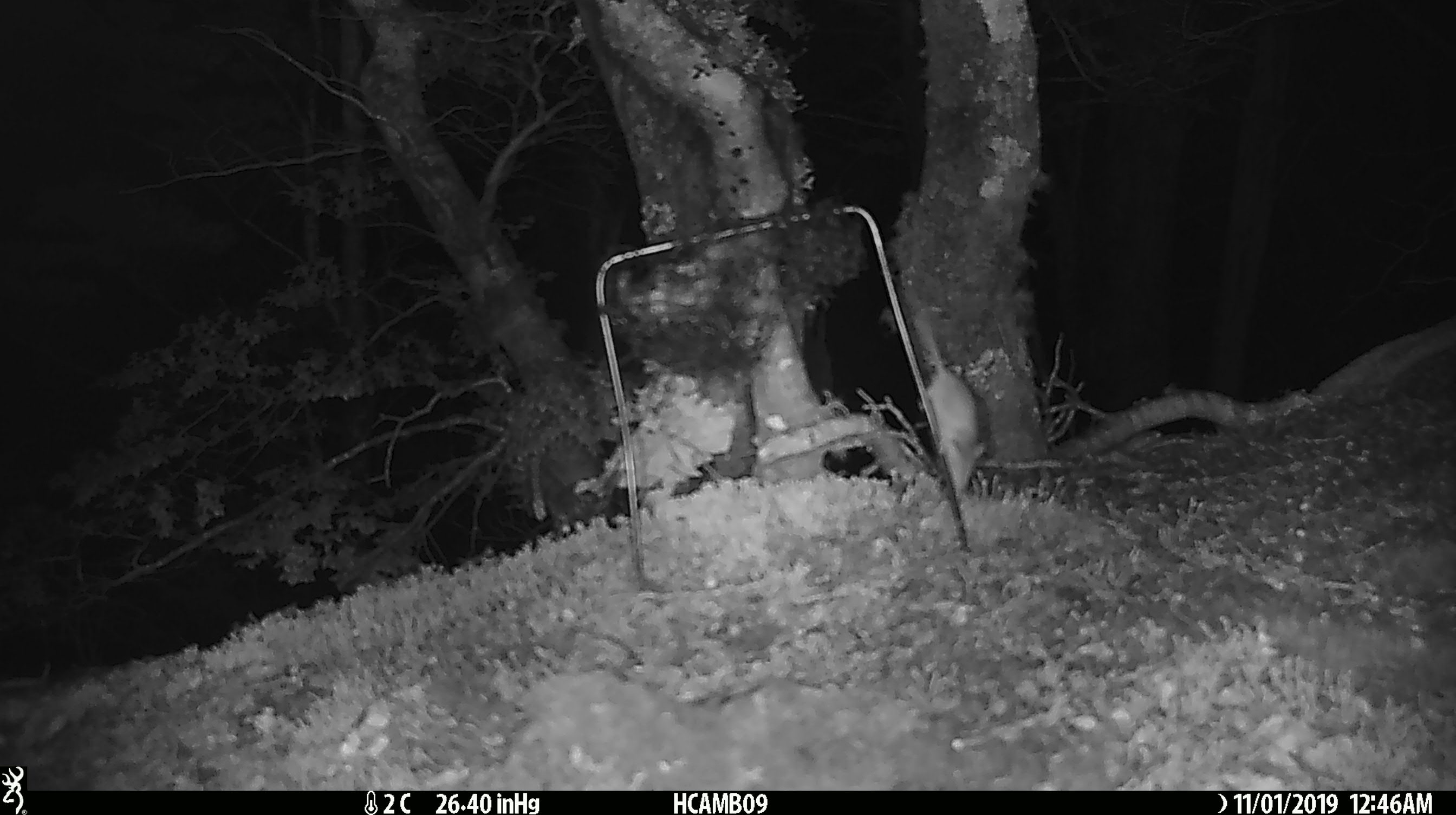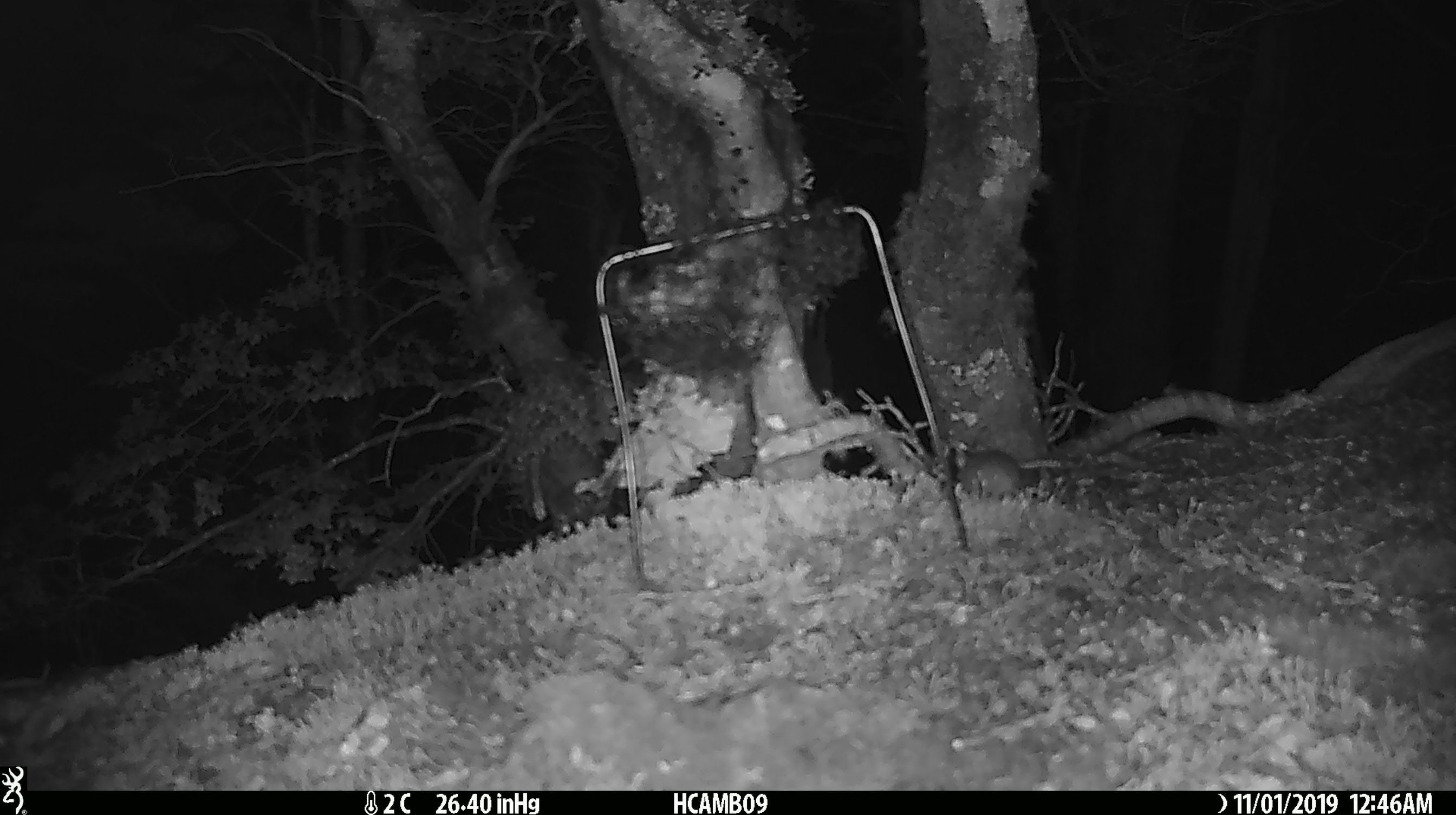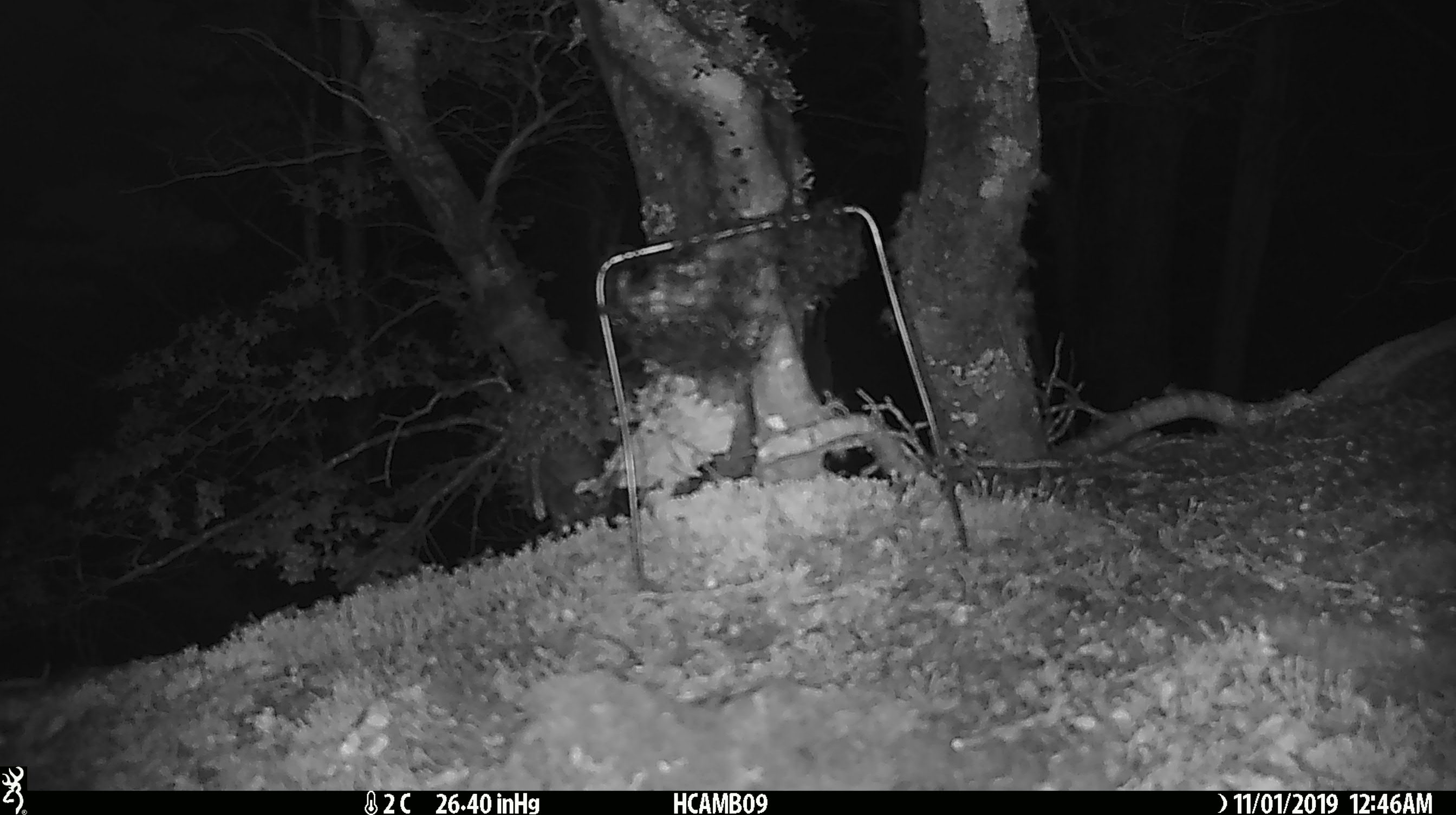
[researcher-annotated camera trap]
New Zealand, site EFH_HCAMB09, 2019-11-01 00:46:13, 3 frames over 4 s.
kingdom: Animalia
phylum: Chordata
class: Mammalia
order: Rodentia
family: Muridae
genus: Mus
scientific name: Mus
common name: mouse